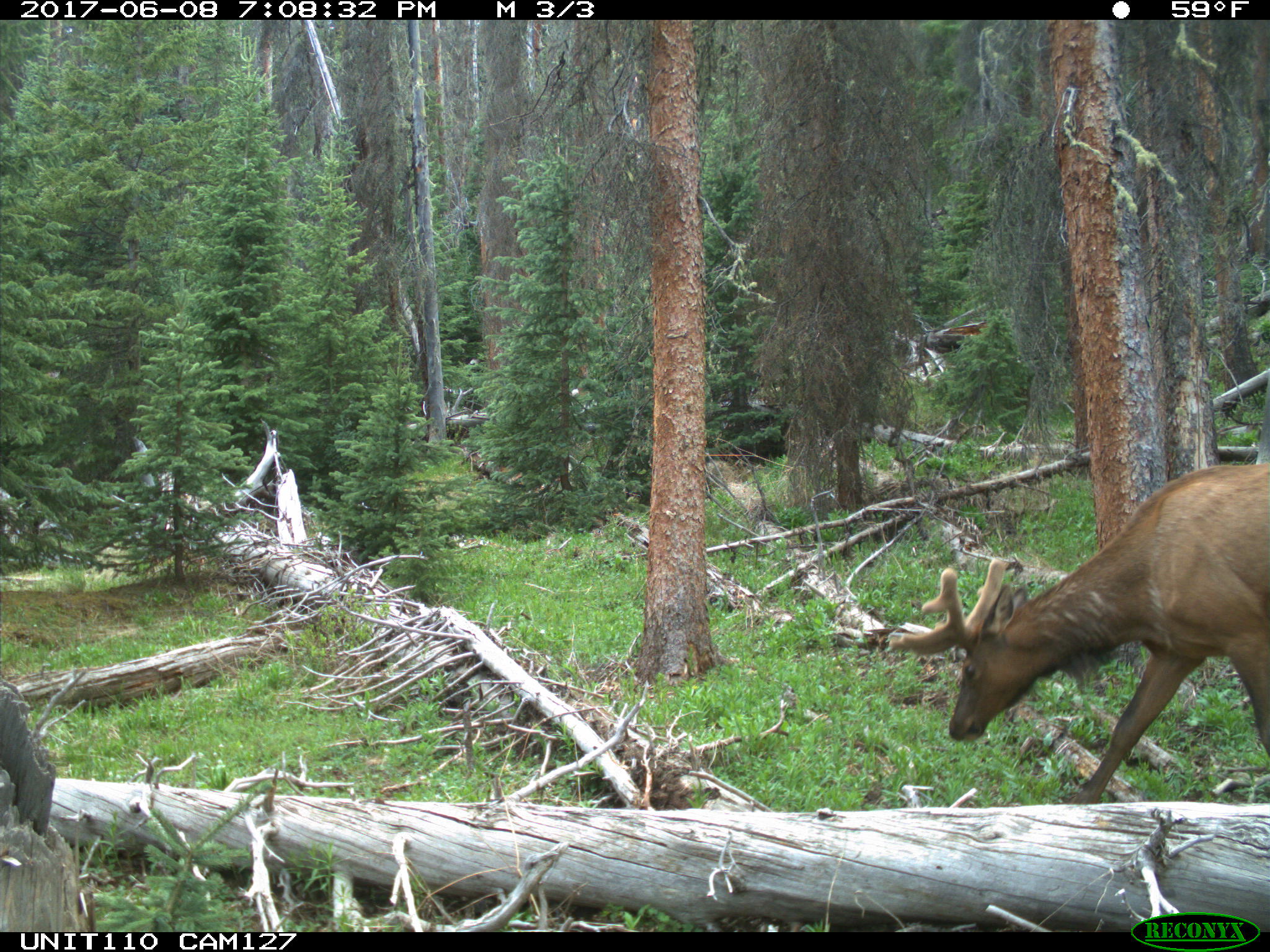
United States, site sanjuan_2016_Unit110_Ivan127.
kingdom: Animalia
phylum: Chordata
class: Mammalia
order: Artiodactyla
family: Cervidae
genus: Cervus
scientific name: Cervus elaphus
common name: red deer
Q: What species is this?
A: Cervus elaphus (red deer).